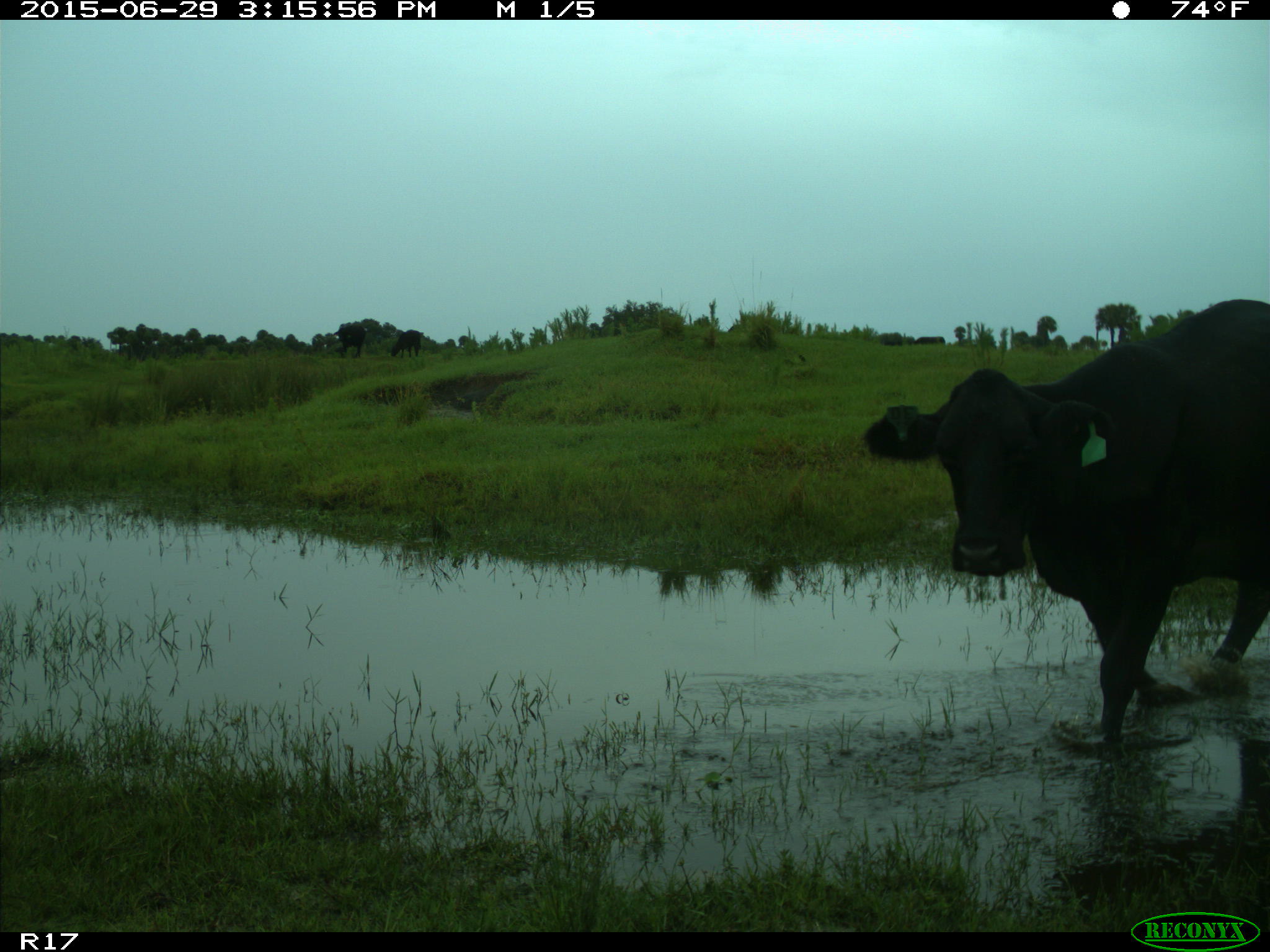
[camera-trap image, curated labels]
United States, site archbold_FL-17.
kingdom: Animalia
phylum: Chordata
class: Mammalia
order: Artiodactyla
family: Bovidae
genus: Bos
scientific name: Bos taurus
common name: domestic cow